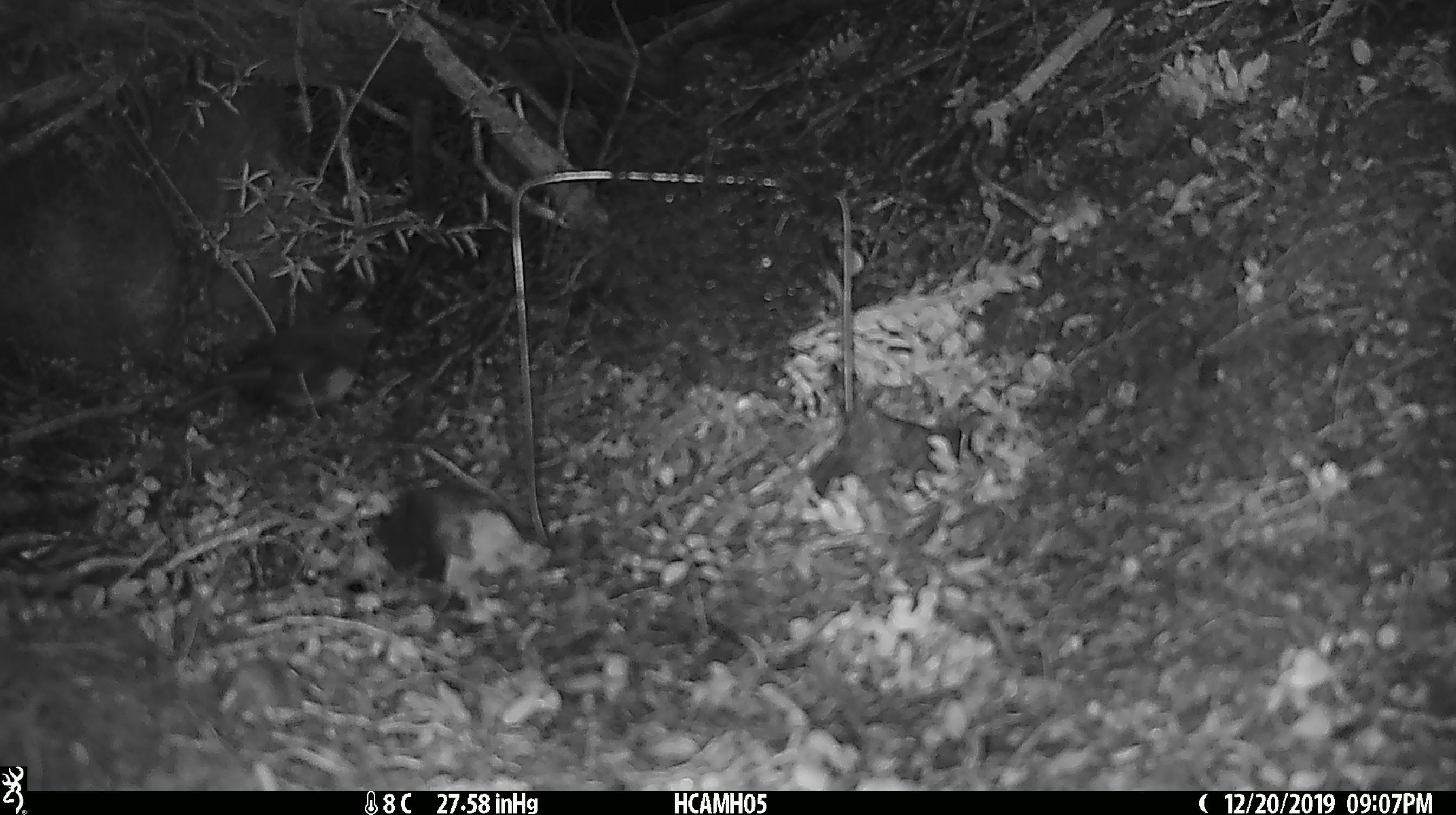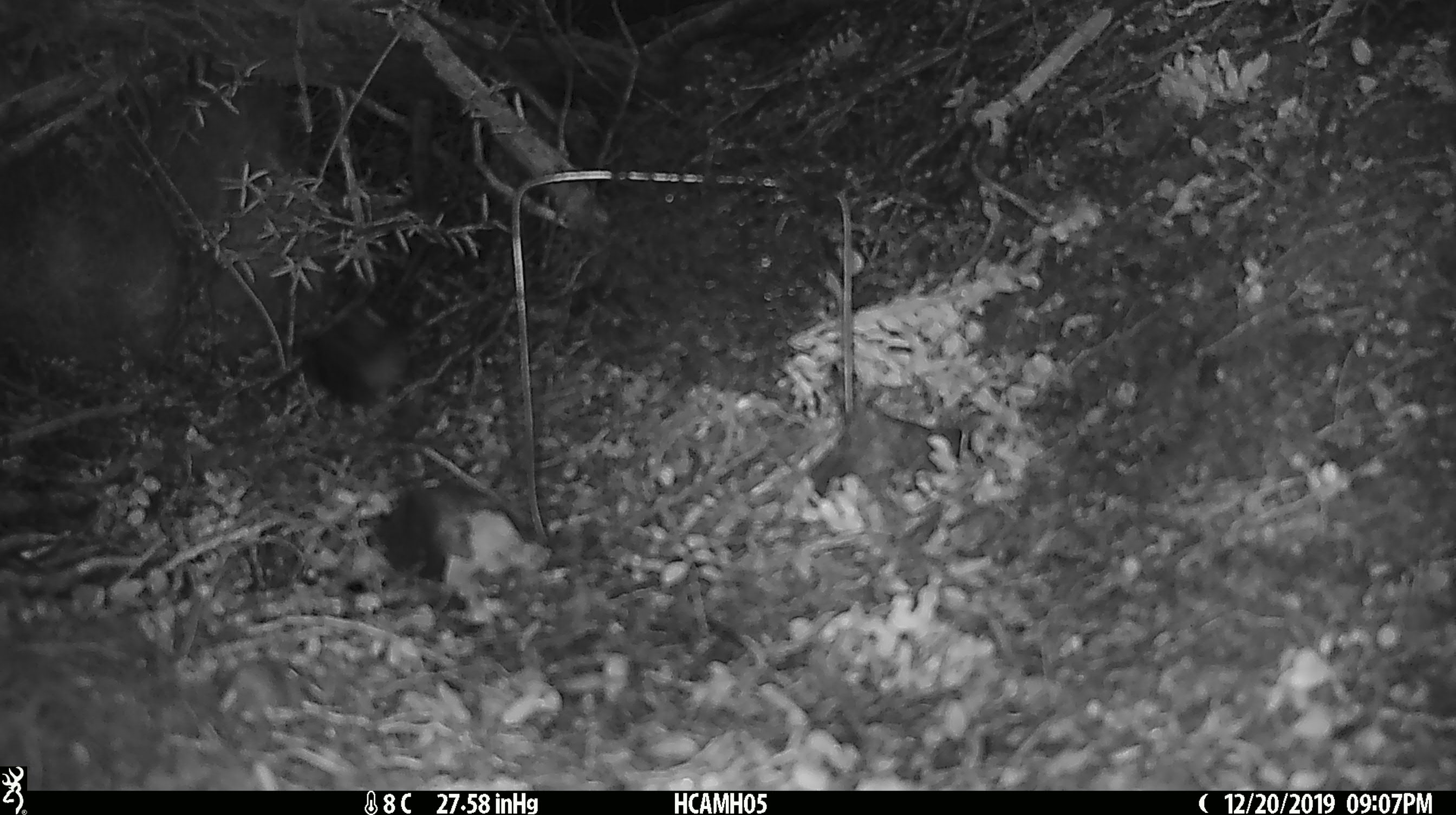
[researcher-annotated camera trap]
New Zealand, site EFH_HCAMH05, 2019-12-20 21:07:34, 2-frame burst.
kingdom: Animalia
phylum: Chordata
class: Aves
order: Passeriformes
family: Petroicidae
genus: Petroica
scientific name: Petroica australis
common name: new zealand robin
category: robin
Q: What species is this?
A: Robin (new zealand robin) (Petroica australis).